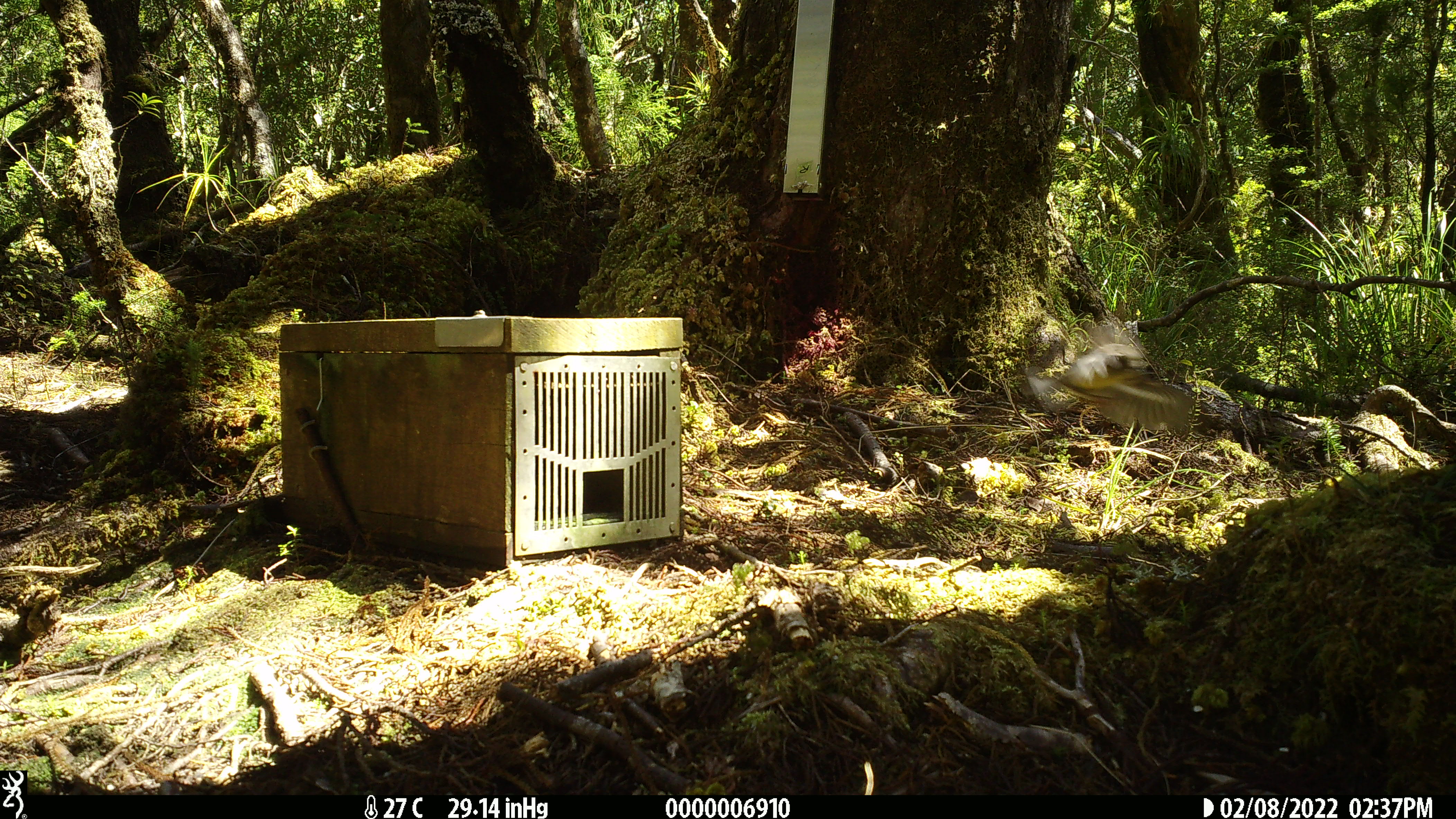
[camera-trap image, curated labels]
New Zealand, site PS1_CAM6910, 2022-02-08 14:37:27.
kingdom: Animalia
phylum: Chordata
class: Aves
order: Passeriformes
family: Petroicidae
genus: Petroica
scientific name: Petroica macrocephala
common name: tomtit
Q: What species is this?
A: Tomtit (Petroica macrocephala).